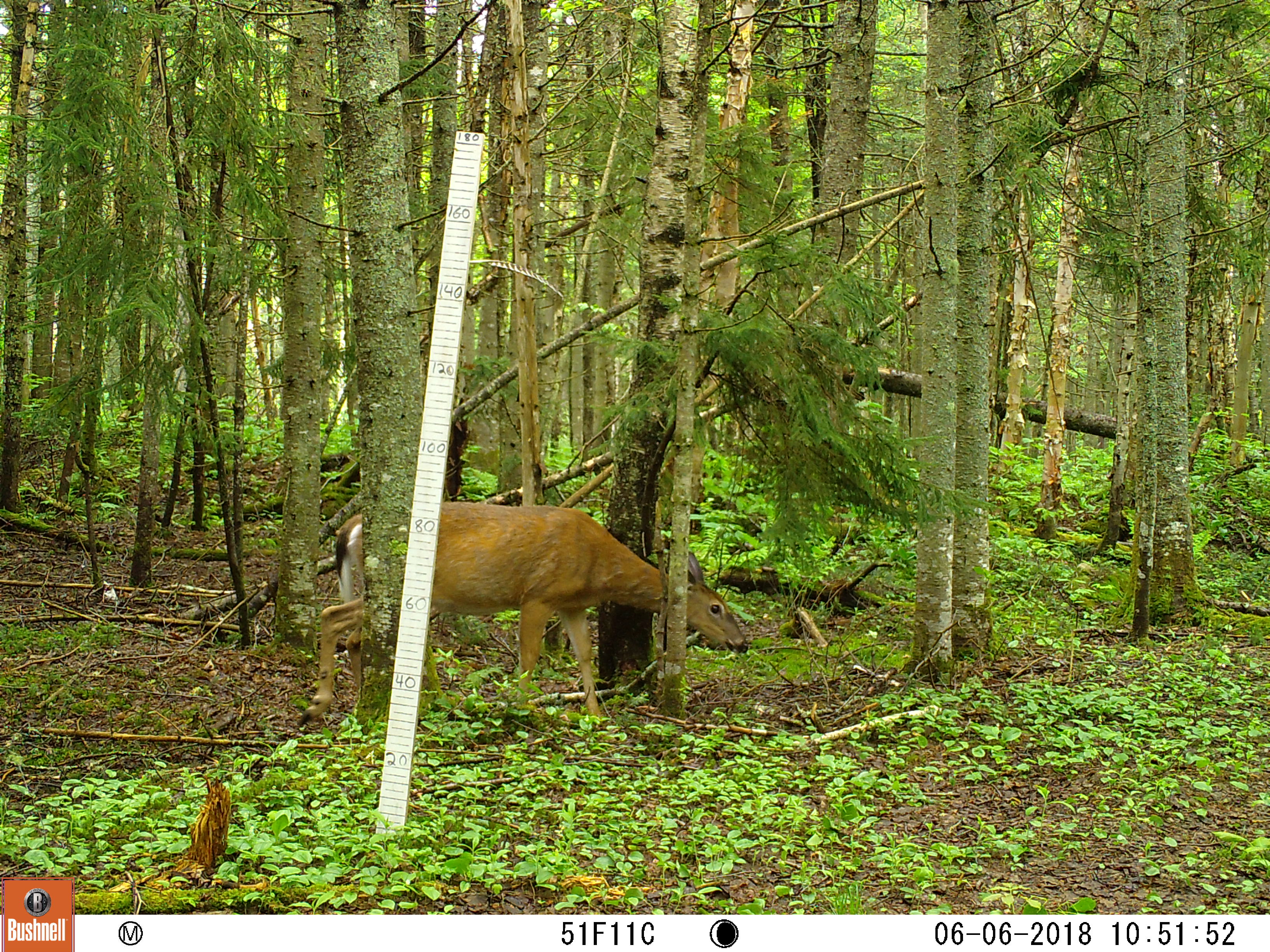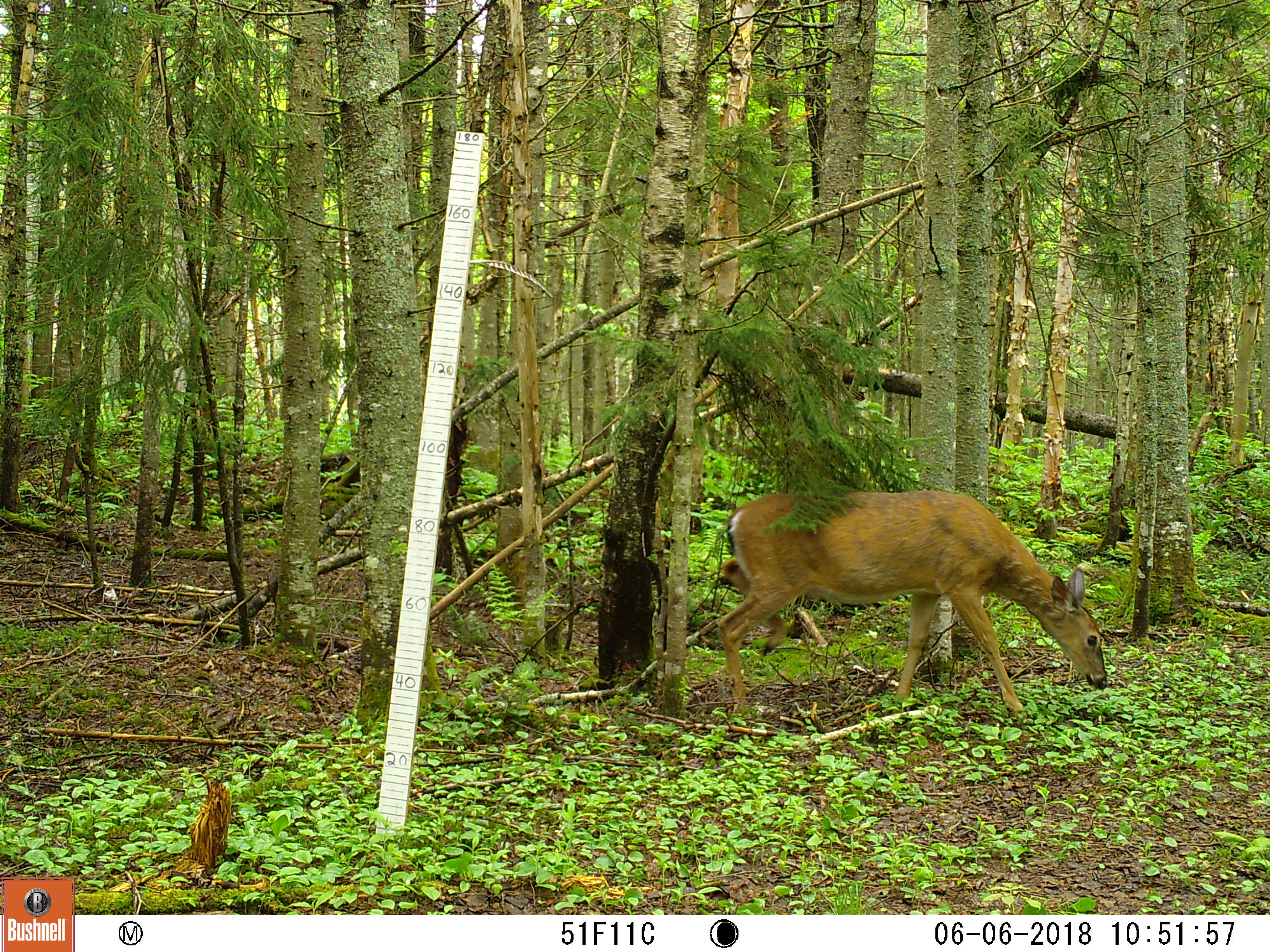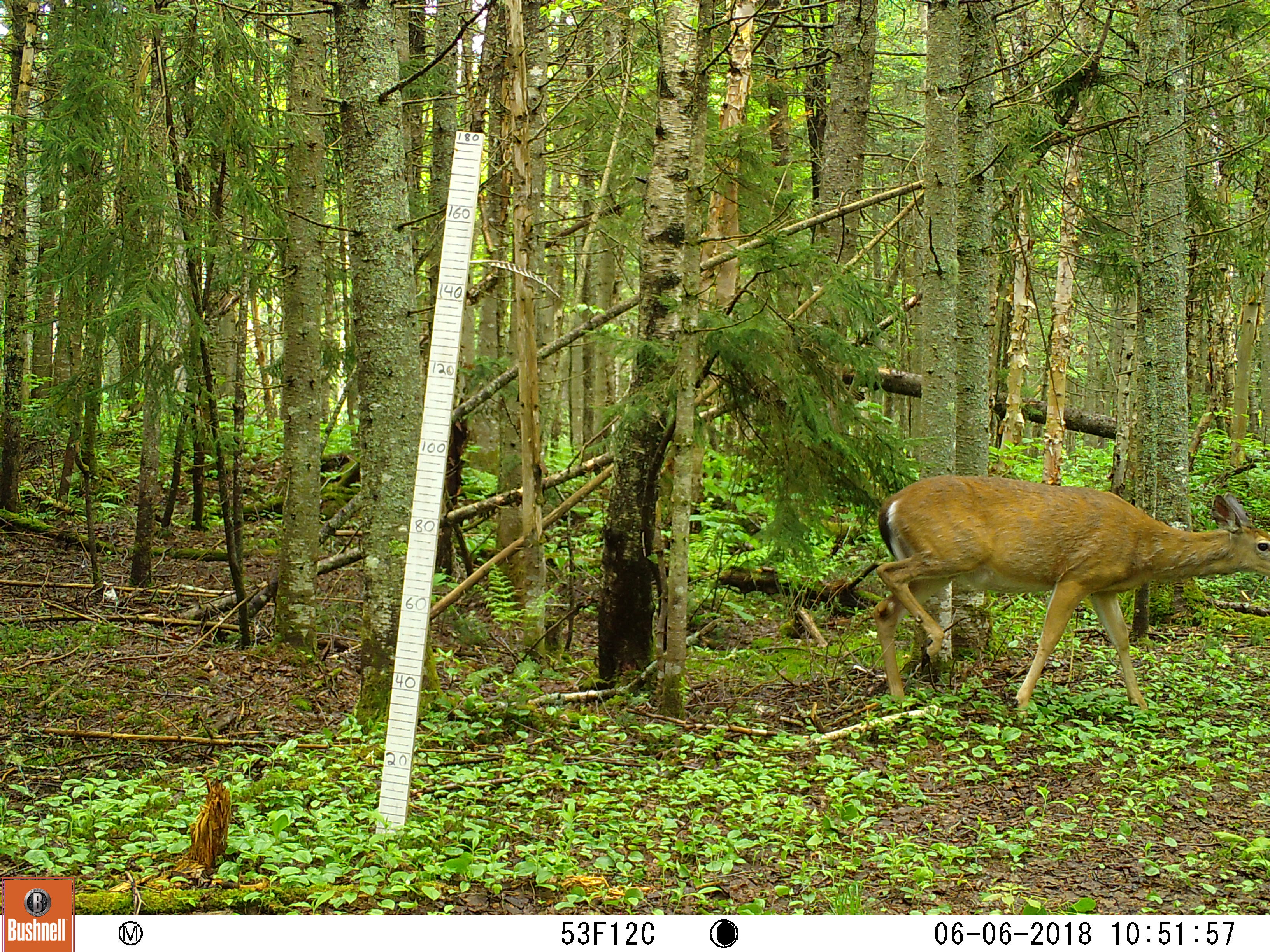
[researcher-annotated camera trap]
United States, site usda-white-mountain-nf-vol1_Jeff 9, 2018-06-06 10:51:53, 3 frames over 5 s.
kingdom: Animalia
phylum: Chordata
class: Mammalia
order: Artiodactyla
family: Cervidae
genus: Odocoileus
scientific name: Odocoileus virginianus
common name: white-tailed deer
White-tailed deer (Odocoileus virginianus).